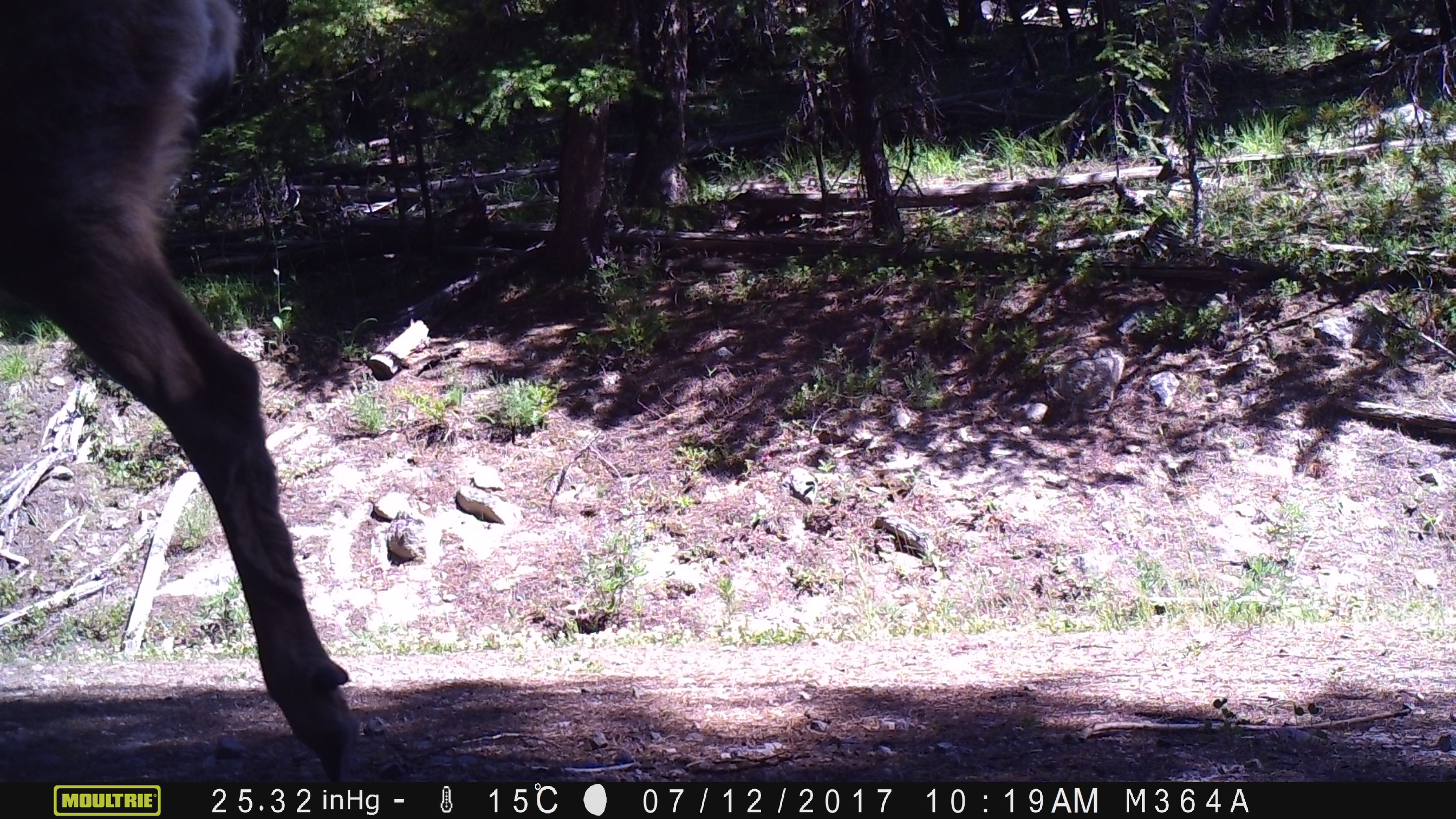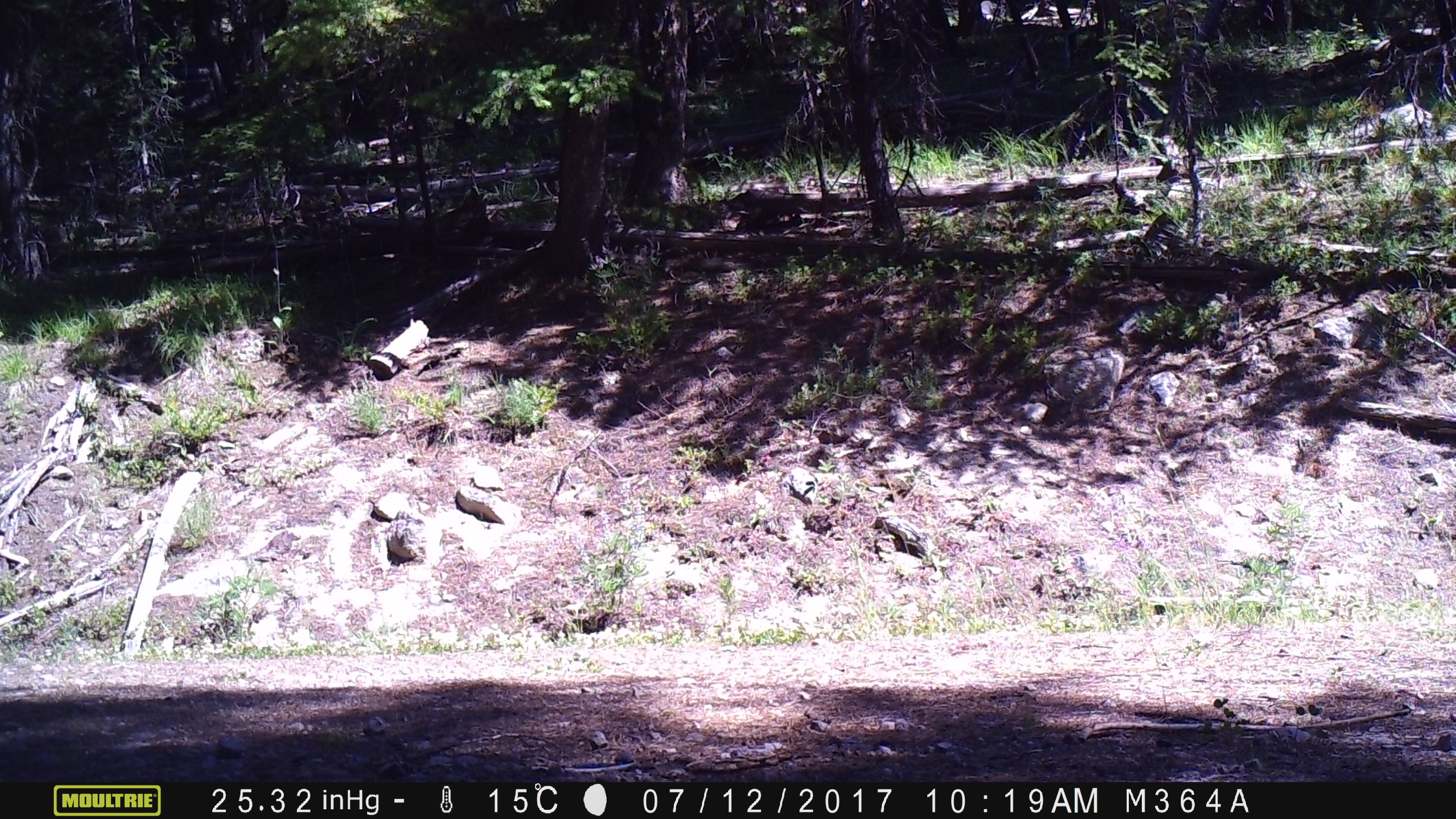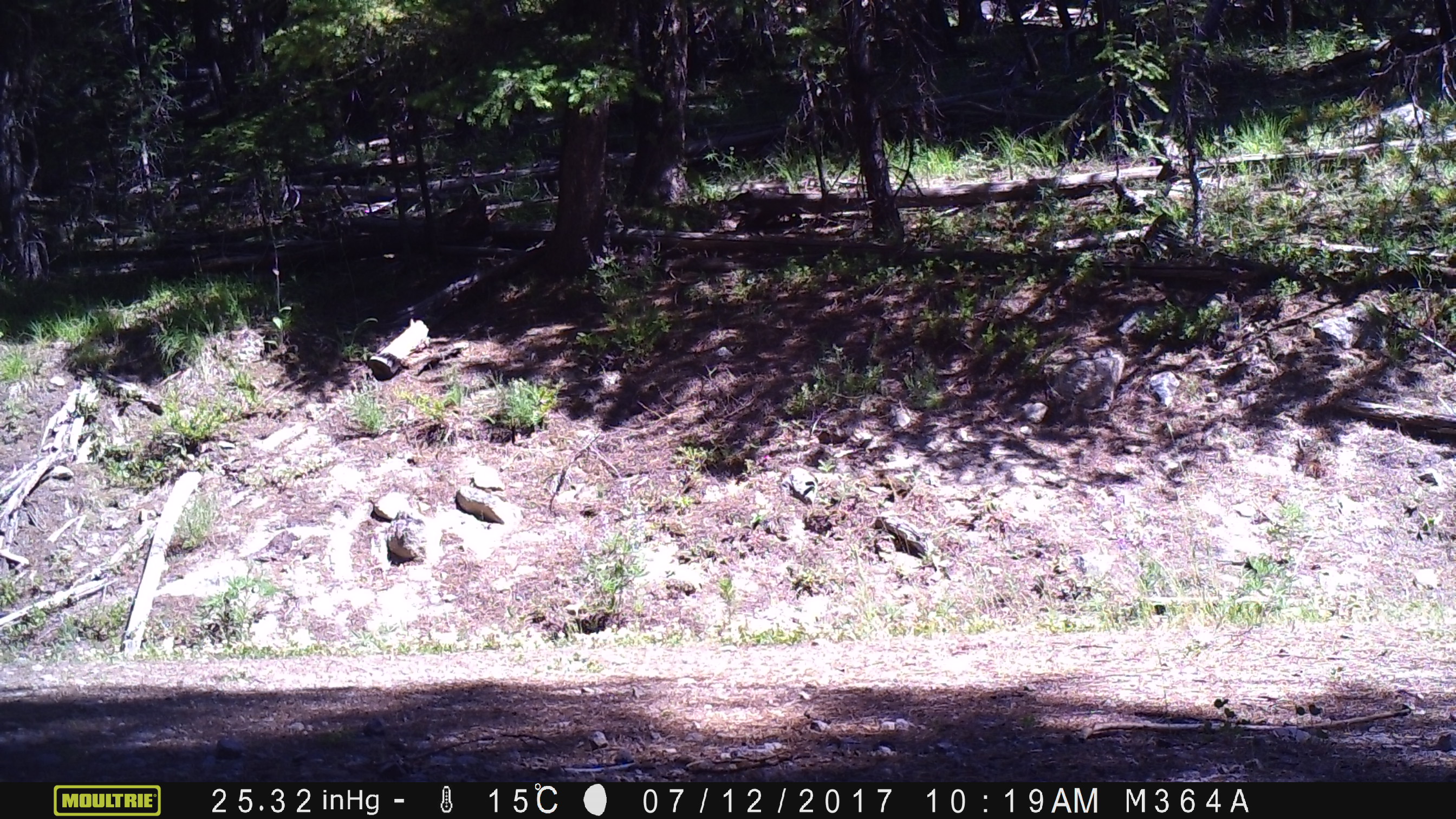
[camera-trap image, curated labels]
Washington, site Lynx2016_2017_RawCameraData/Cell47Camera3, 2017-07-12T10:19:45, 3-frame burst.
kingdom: Animalia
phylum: Chordata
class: Mammalia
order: Artiodactyla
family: Cervidae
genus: Odocoileus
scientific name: Odocoileus hemionus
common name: mule deer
Odocoileus hemionus (mule deer). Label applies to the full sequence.